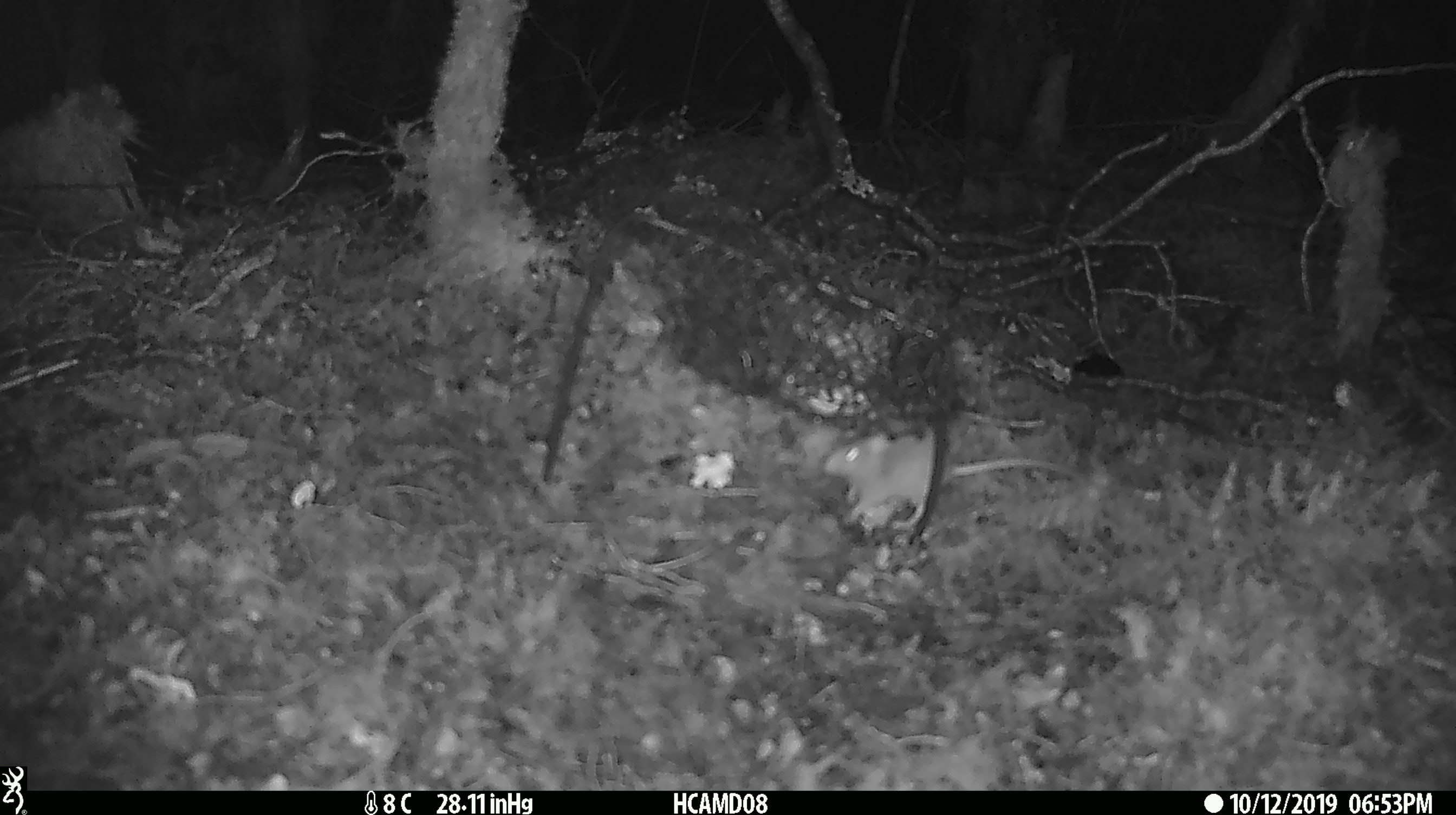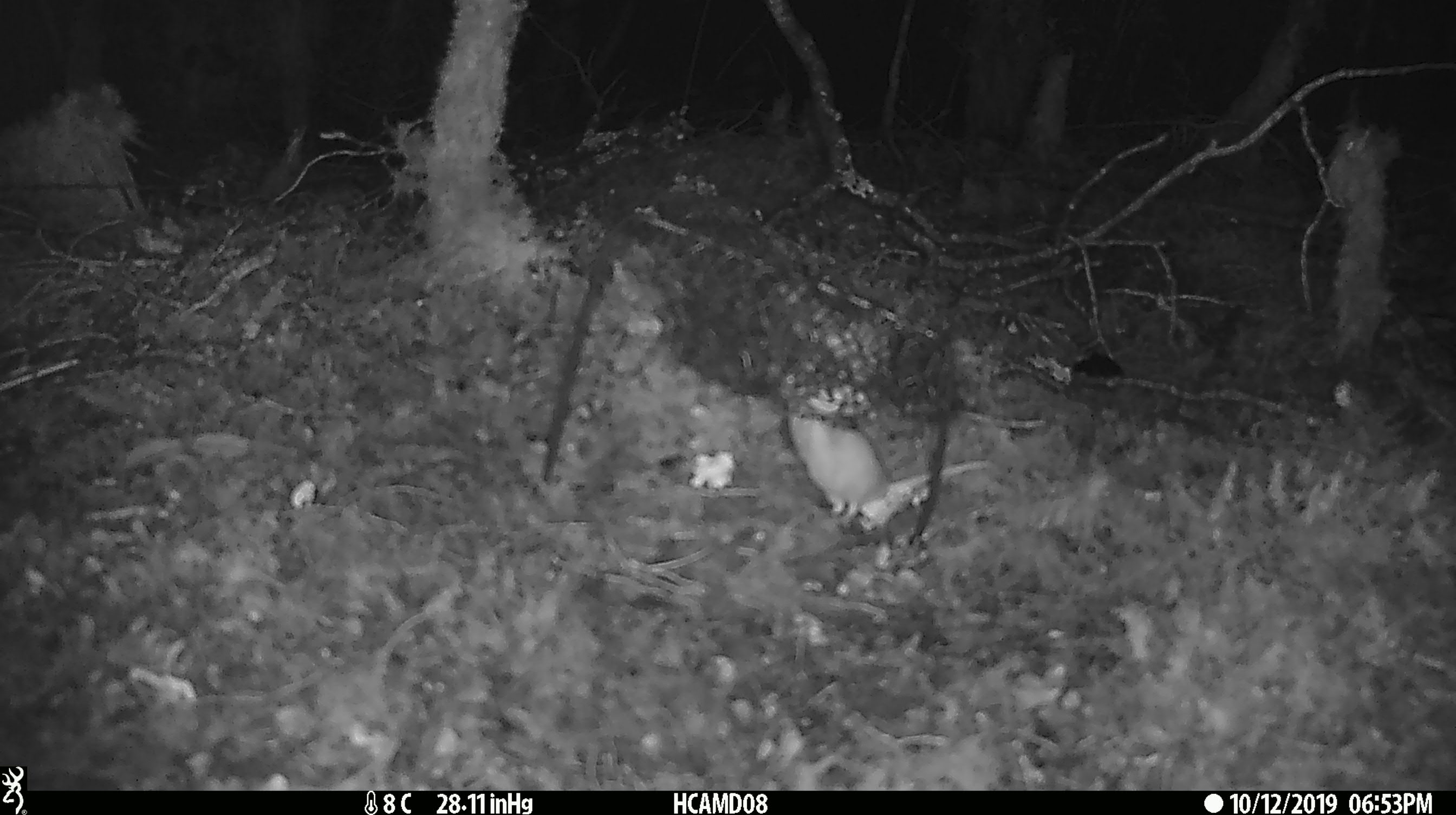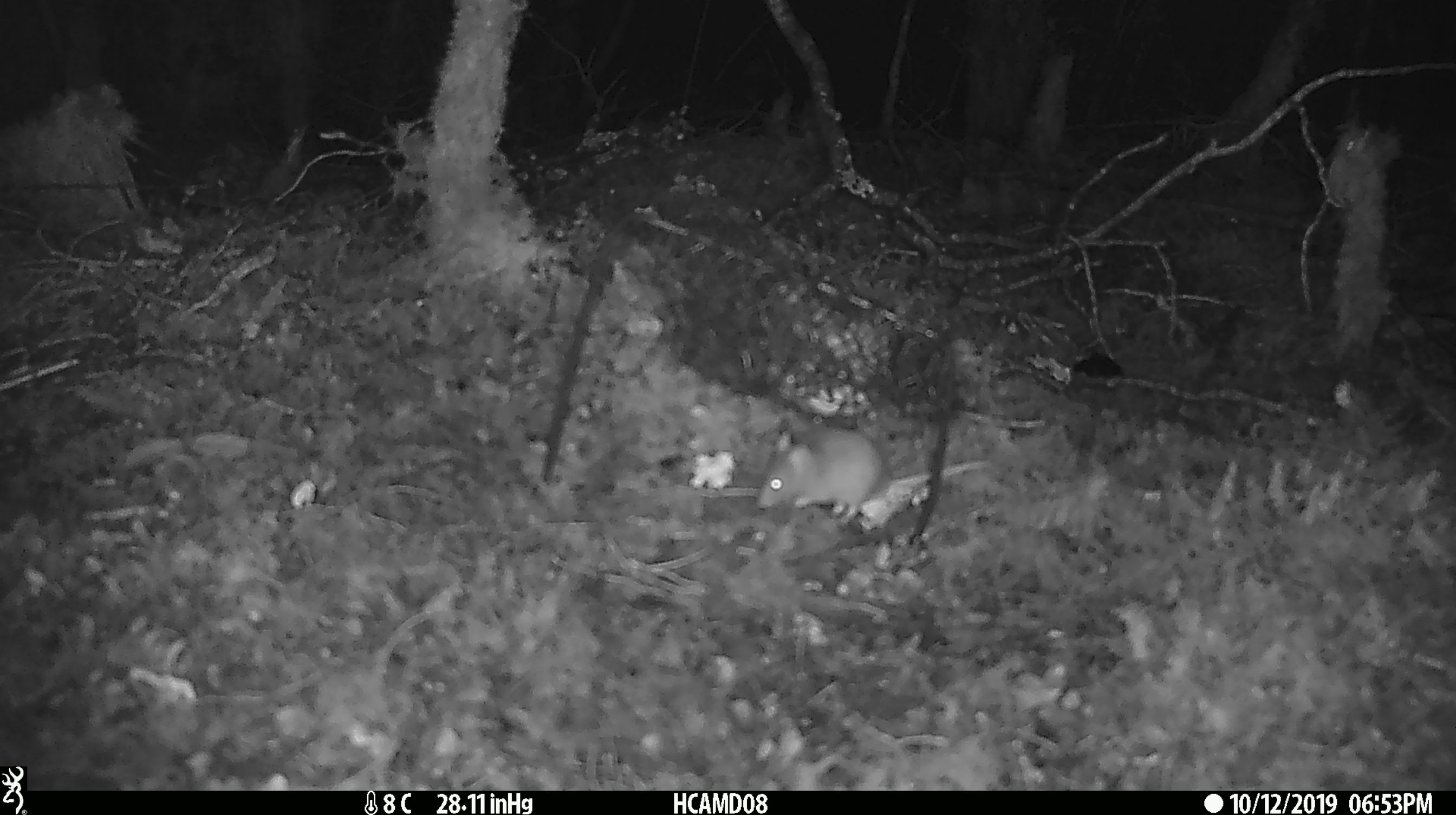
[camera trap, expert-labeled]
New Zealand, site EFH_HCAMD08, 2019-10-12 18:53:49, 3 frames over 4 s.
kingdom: Animalia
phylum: Chordata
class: Mammalia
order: Rodentia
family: Muridae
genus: Mus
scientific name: Mus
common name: mouse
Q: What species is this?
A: Mouse (Mus).